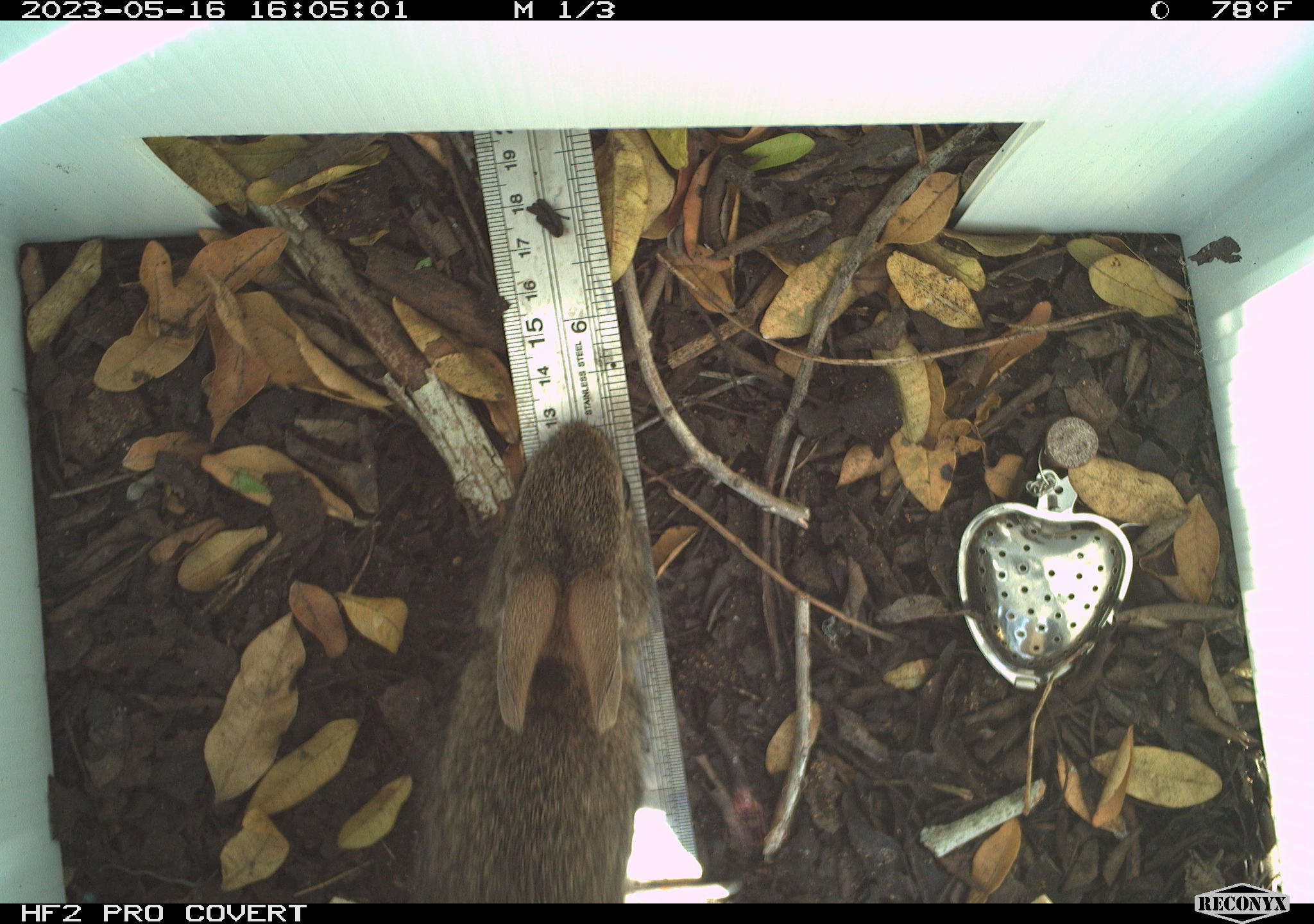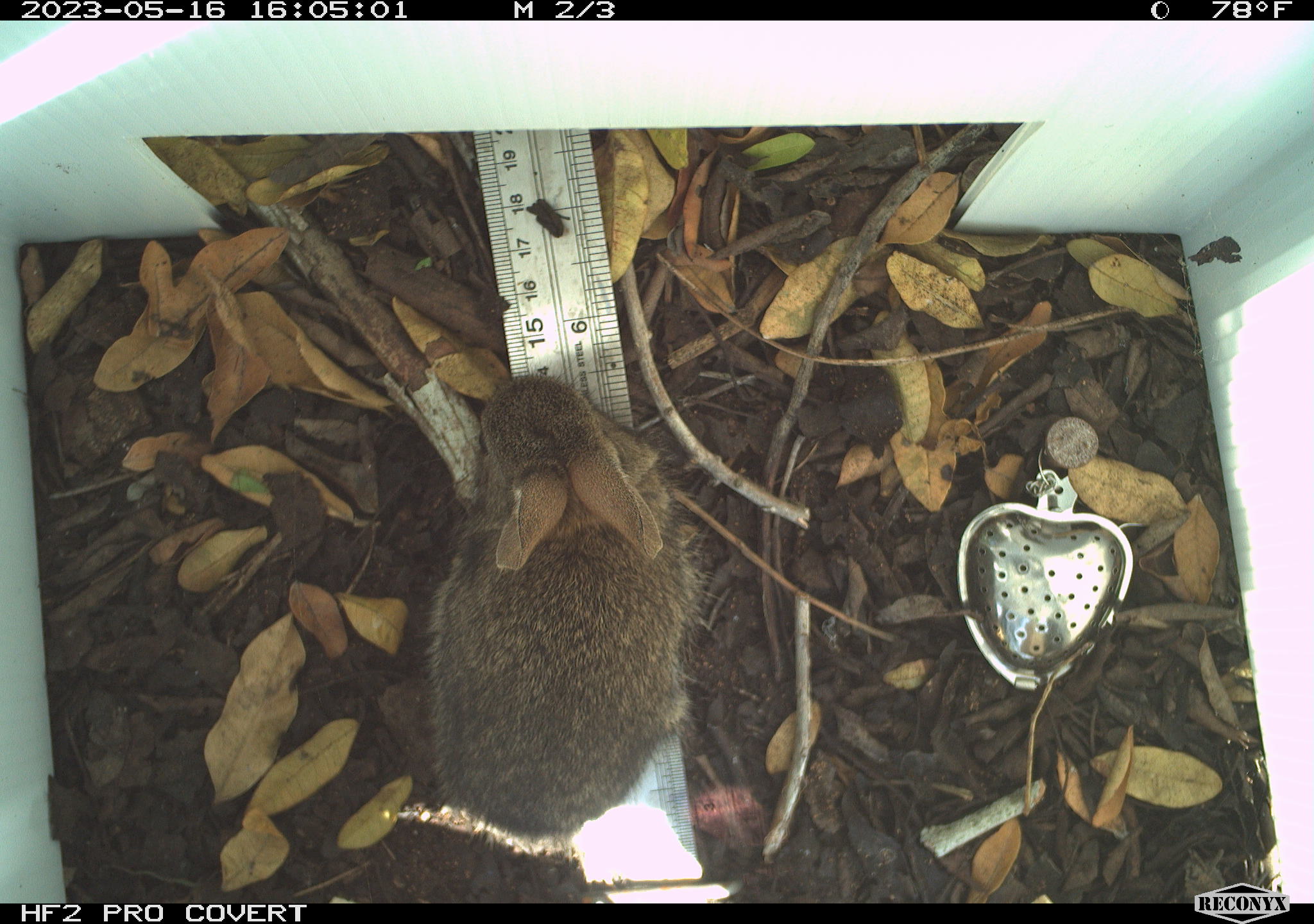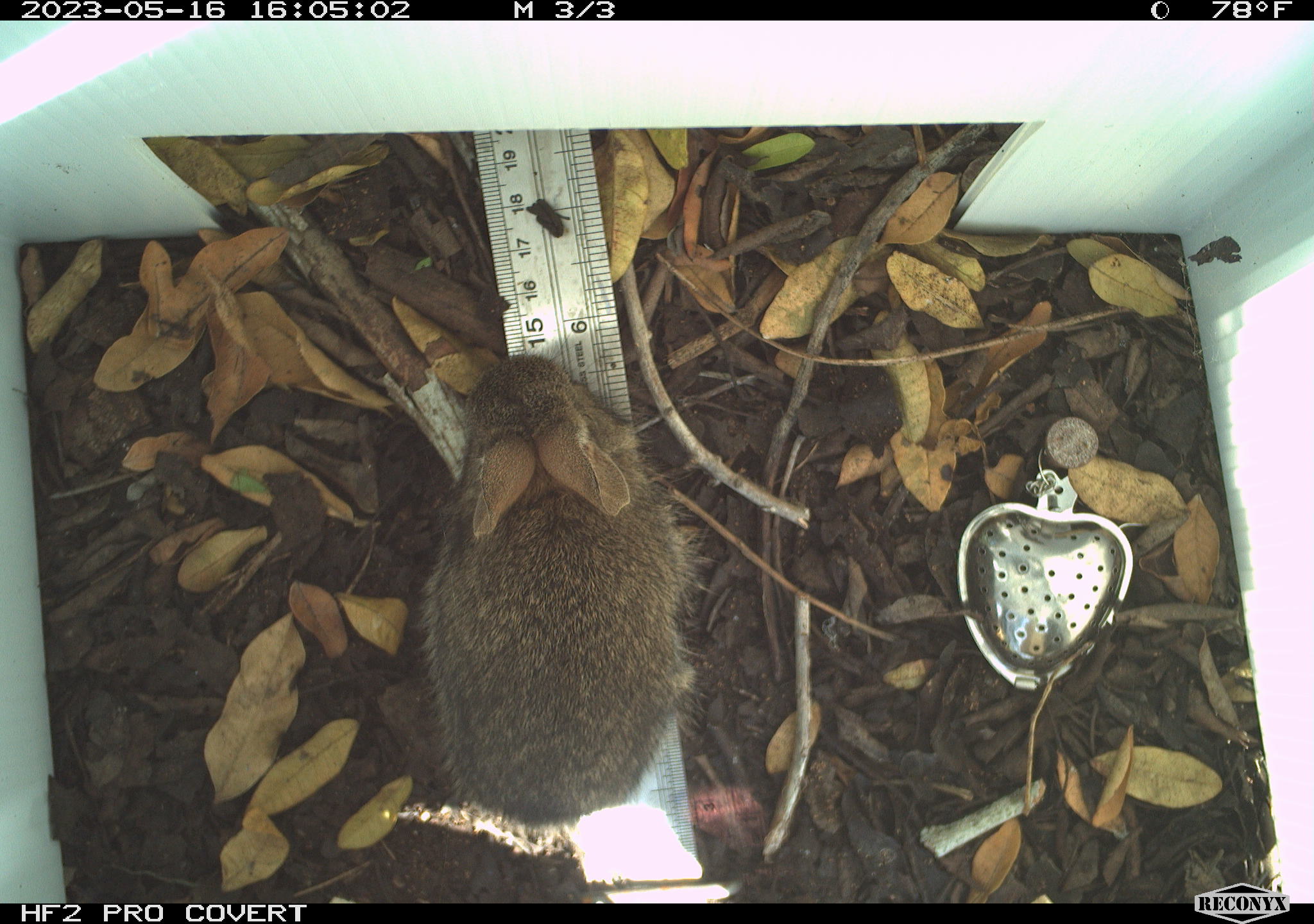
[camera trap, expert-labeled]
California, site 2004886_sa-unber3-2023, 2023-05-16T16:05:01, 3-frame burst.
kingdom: Animalia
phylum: Chordata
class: Mammalia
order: Lagomorpha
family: Leporidae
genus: Sylvilagus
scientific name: Sylvilagus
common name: cottontail rabbits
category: sylvilagus species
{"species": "sylvilagus species (cottontail rabbits) (Sylvilagus)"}